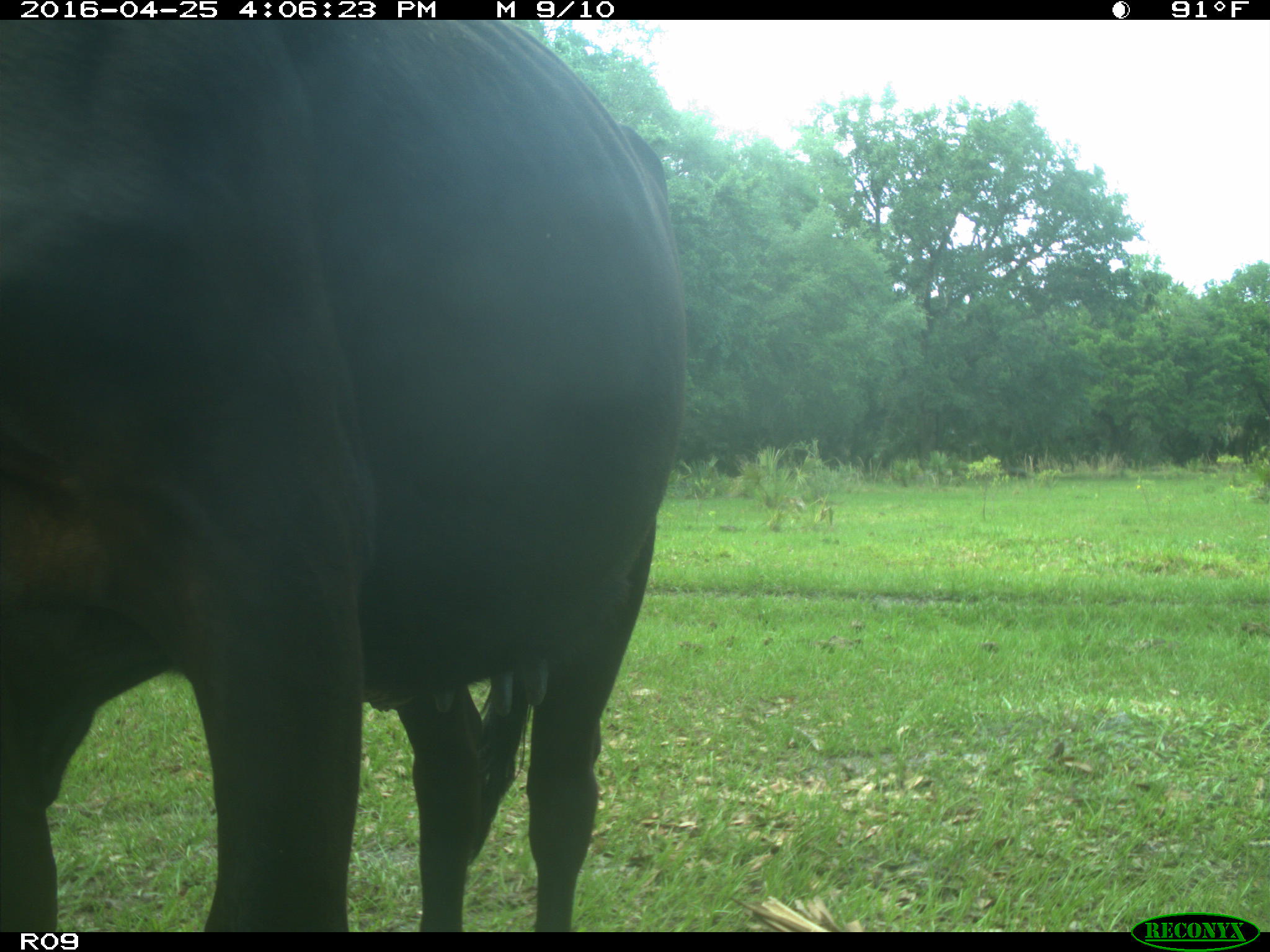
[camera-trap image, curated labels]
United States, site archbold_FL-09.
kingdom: Animalia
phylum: Chordata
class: Mammalia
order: Artiodactyla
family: Bovidae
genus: Bos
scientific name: Bos taurus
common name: domestic cow